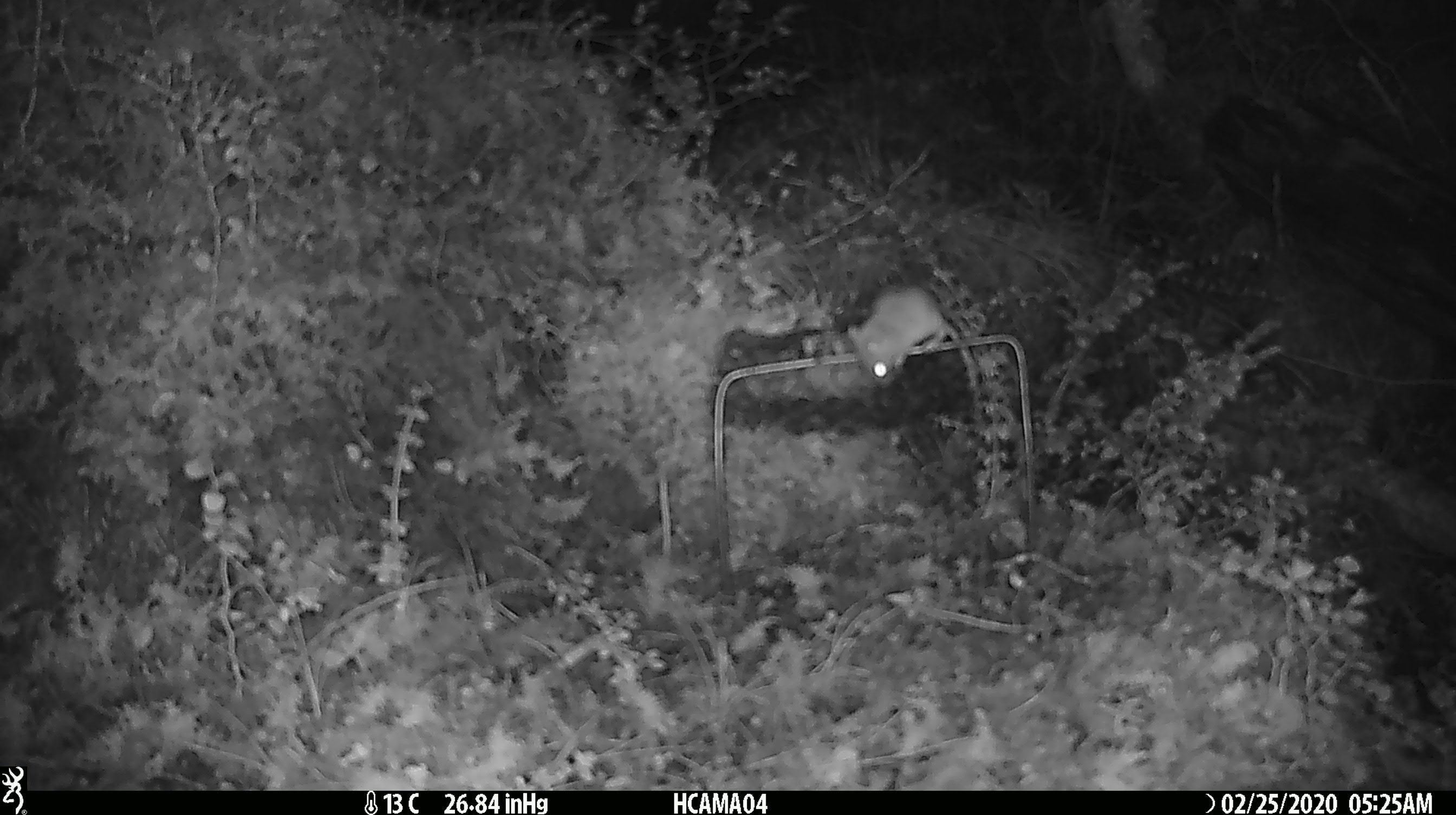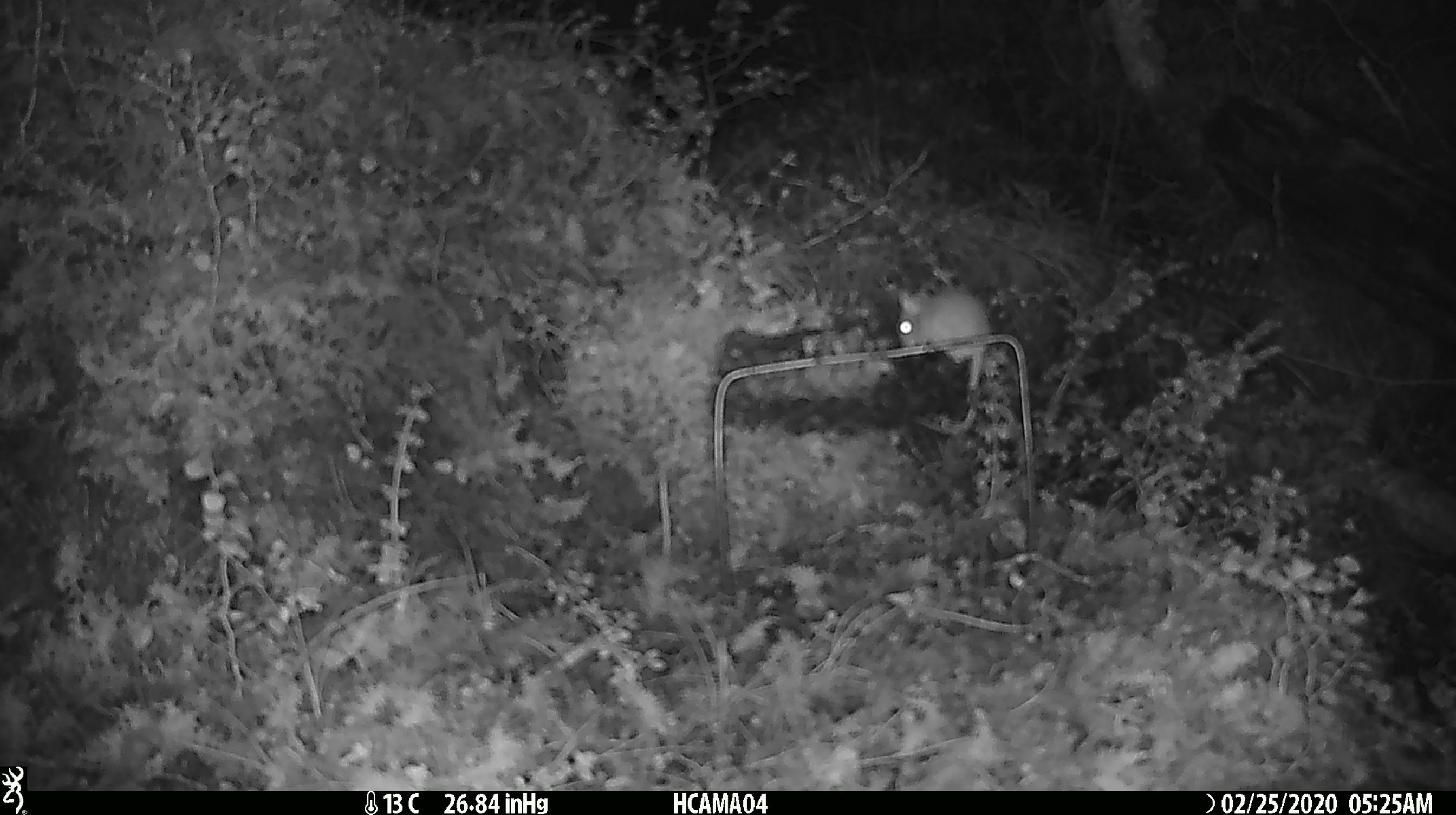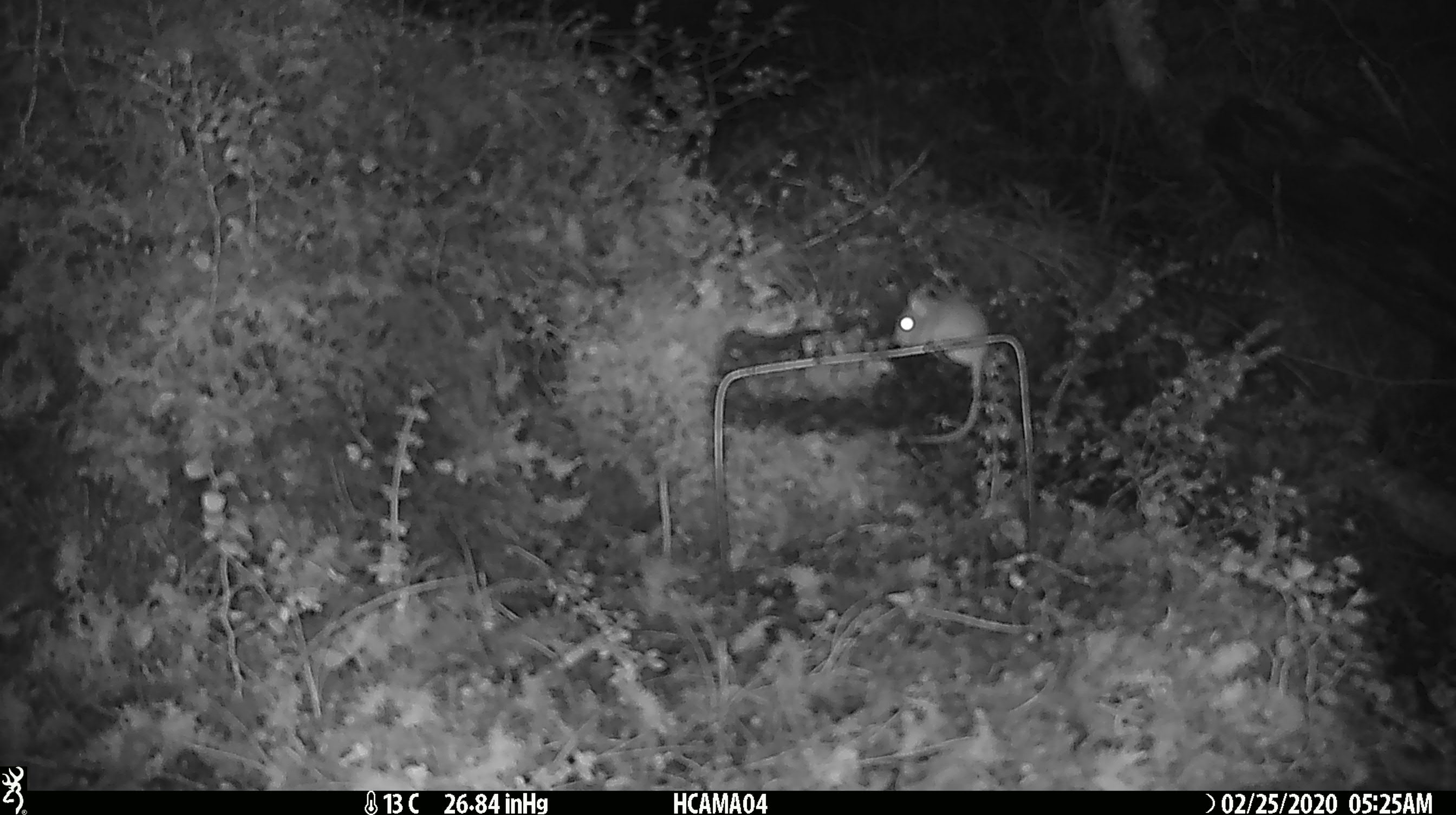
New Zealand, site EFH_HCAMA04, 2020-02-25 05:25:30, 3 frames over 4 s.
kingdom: Animalia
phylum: Chordata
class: Mammalia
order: Rodentia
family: Muridae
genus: Mus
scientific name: Mus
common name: mouse